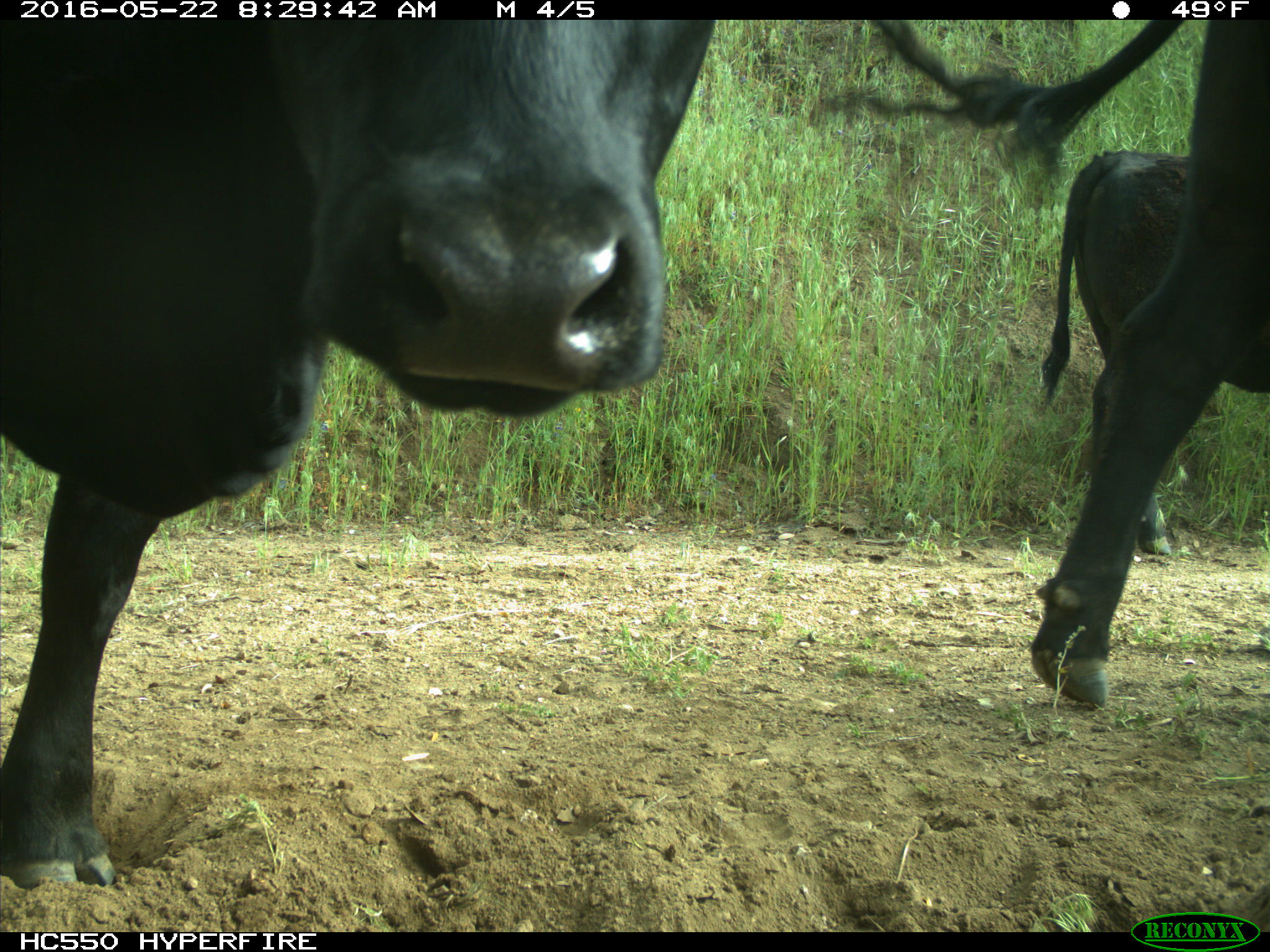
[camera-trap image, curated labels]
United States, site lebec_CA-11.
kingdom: Animalia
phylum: Chordata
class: Mammalia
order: Artiodactyla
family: Bovidae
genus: Bos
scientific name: Bos taurus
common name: domestic cow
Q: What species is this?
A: Bos taurus (domestic cow).